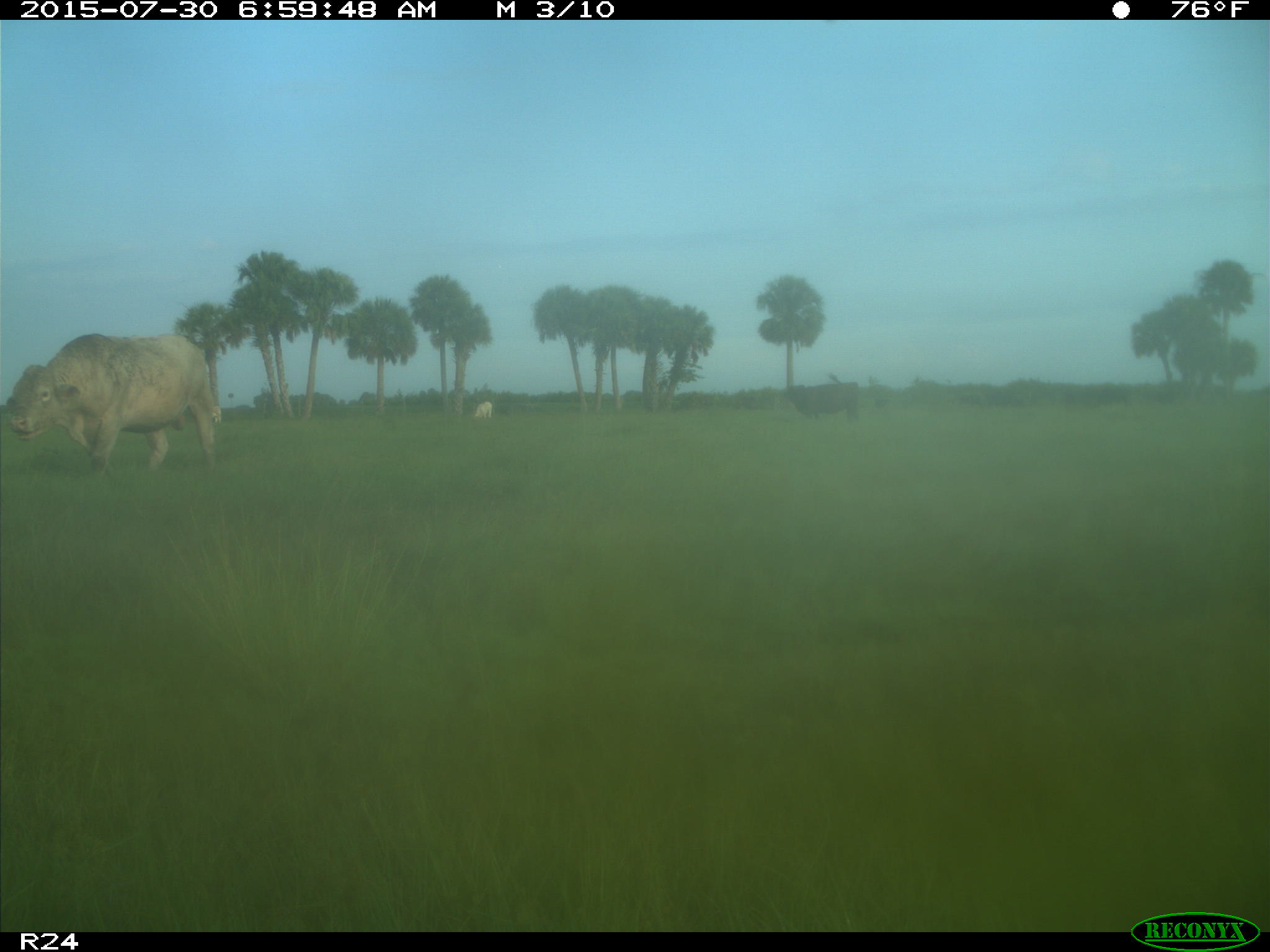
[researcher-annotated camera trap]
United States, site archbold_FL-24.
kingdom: Animalia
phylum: Chordata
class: Mammalia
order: Artiodactyla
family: Bovidae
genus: Bos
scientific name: Bos taurus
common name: domestic cow